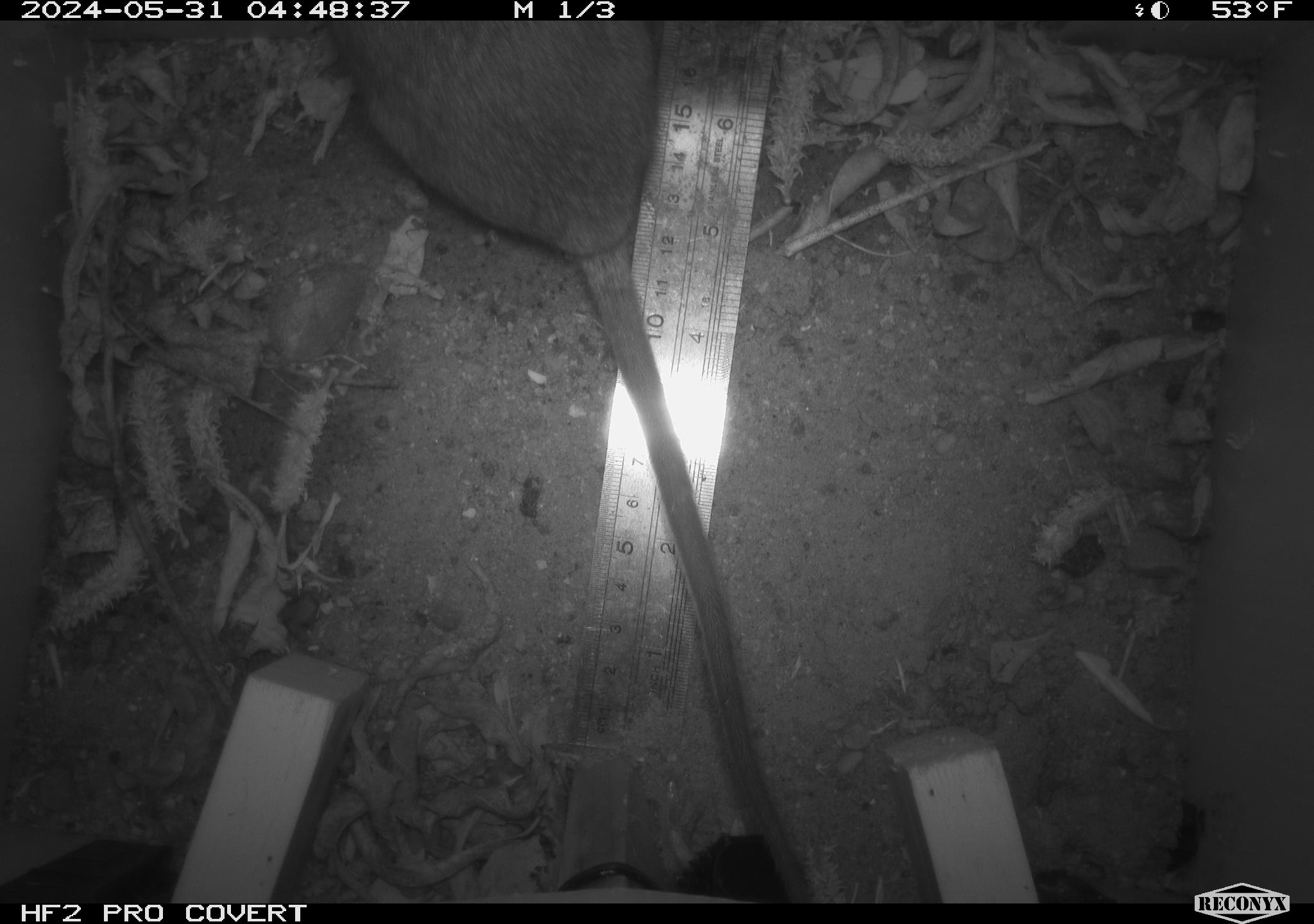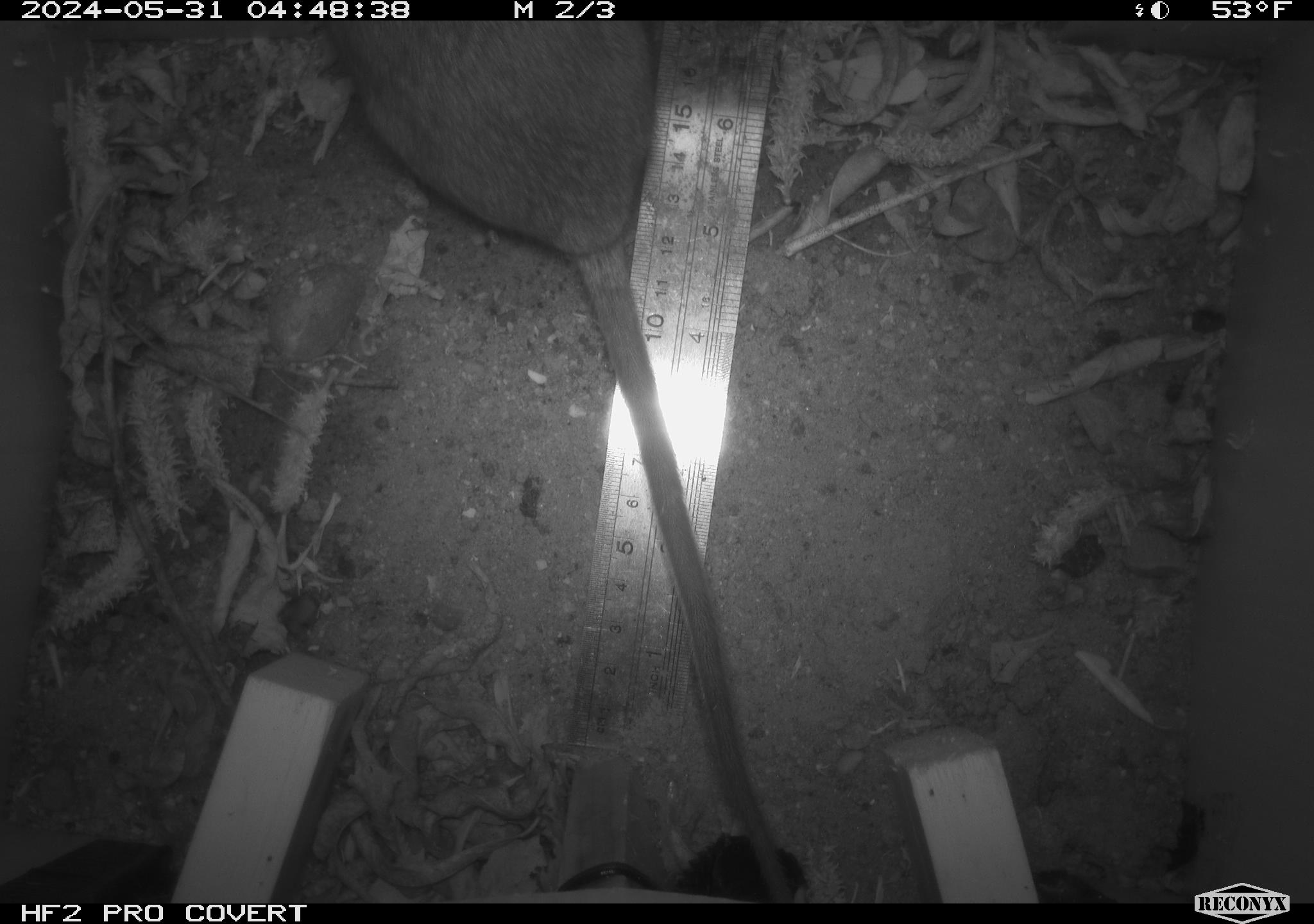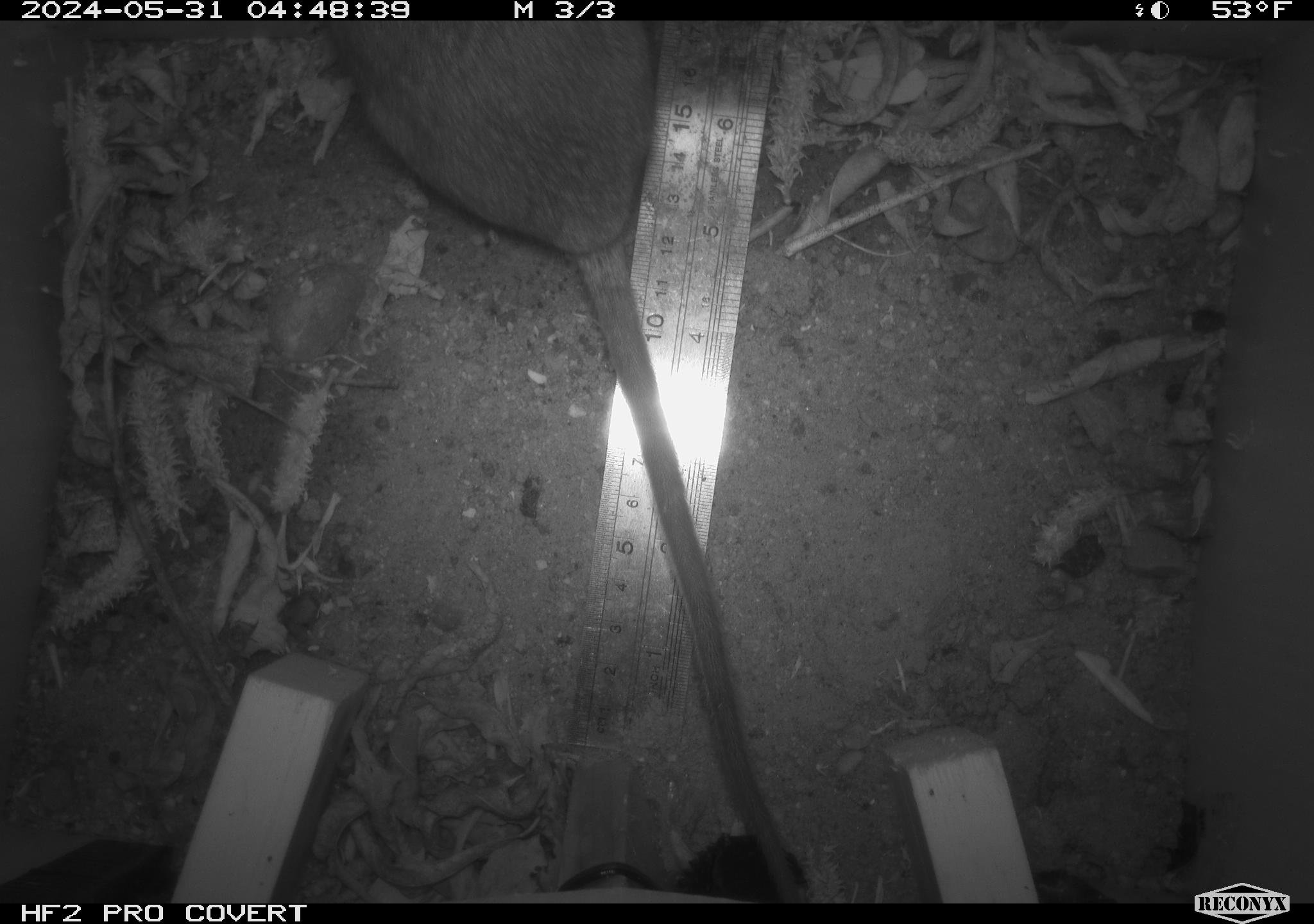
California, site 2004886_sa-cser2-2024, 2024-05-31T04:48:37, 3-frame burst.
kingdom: Animalia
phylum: Chordata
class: Mammalia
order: Rodentia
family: Muridae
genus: Rattus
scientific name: Rattus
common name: rat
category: rattus species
Rattus species (rat) (Rattus).